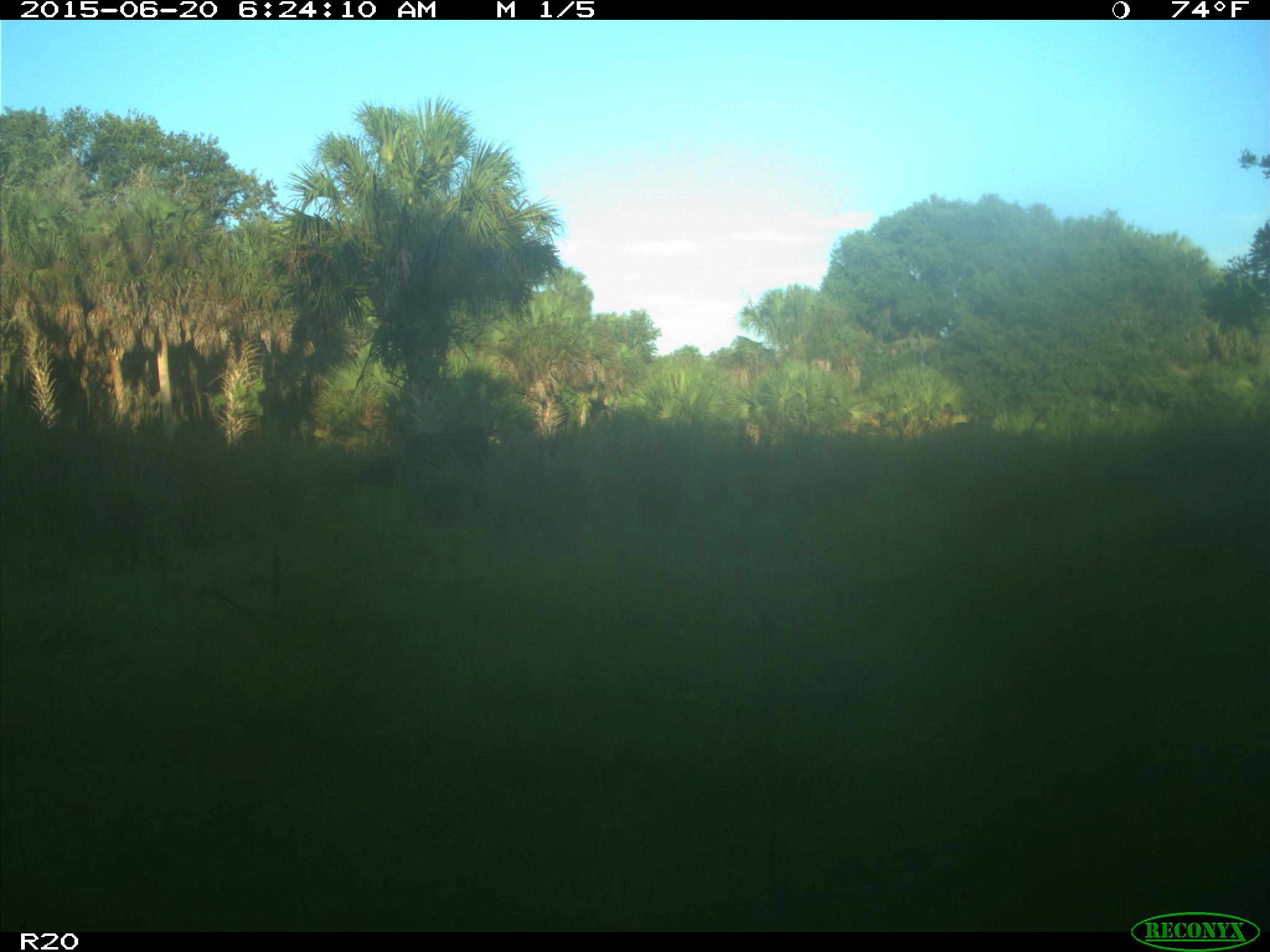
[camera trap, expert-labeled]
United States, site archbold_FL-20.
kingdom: Animalia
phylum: Chordata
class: Mammalia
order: Artiodactyla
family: Bovidae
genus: Bos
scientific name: Bos taurus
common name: domestic cow